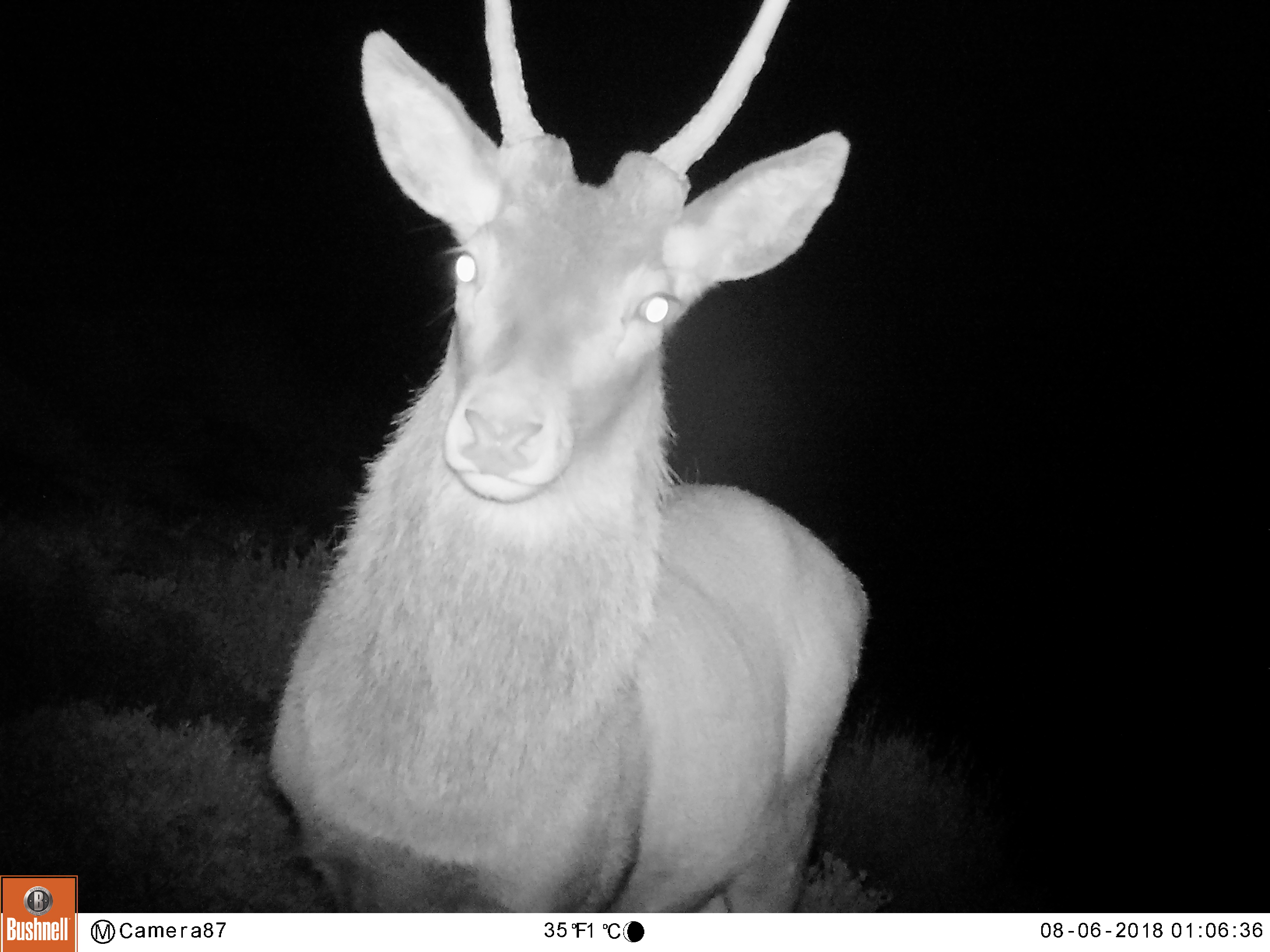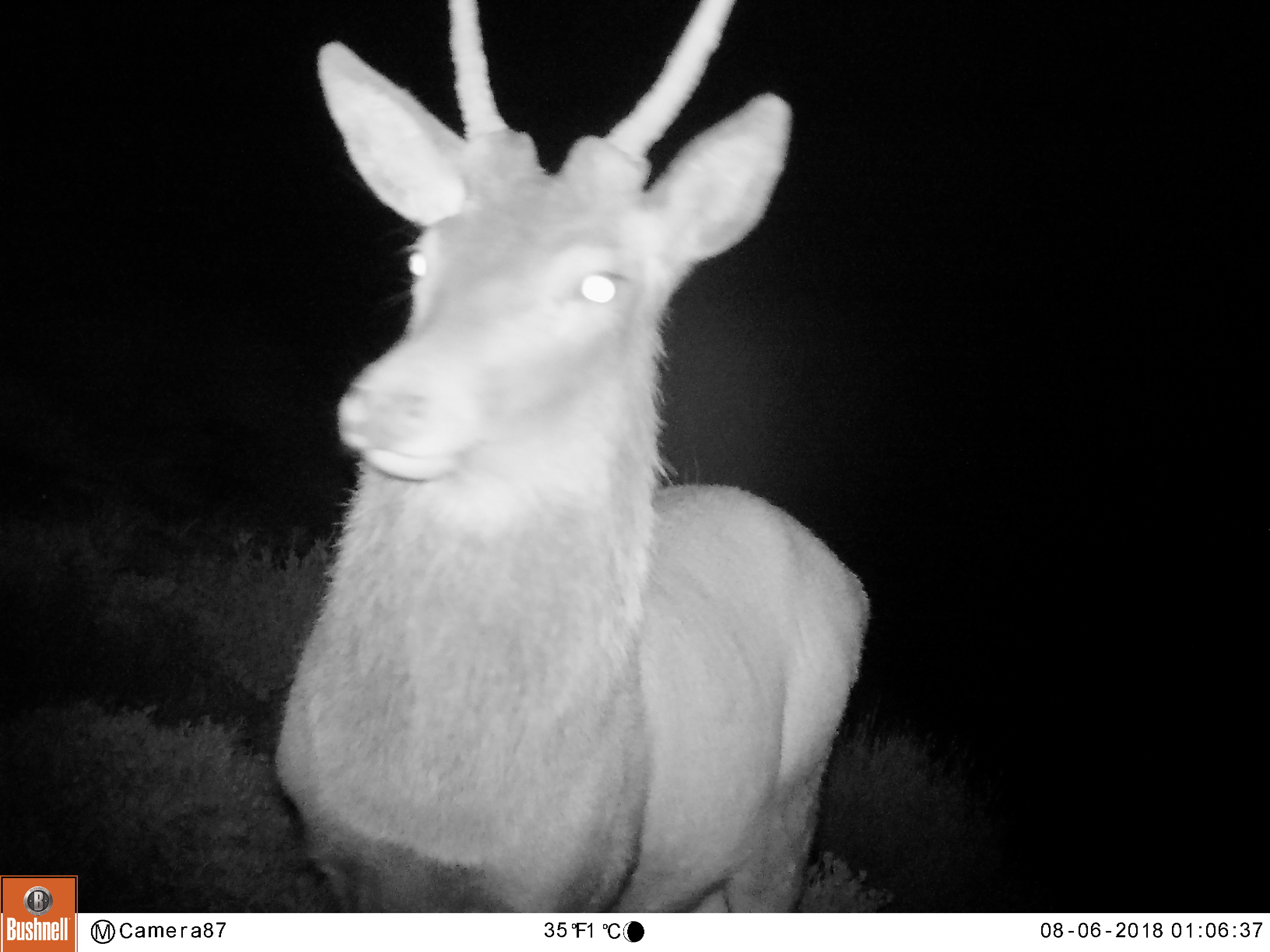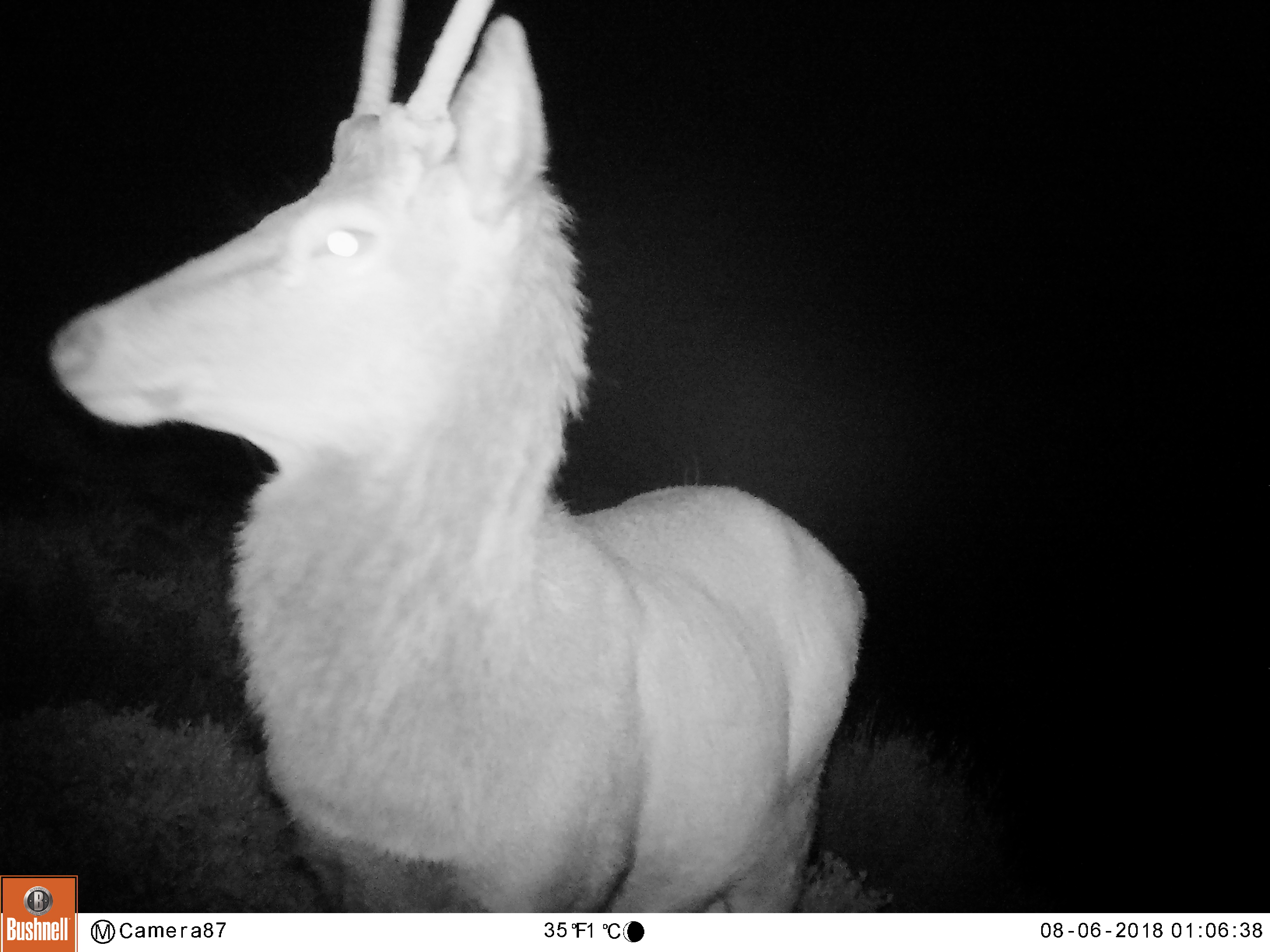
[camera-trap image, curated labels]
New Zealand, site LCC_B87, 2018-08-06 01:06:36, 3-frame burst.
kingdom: Animalia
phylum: Chordata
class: Mammalia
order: Artiodactyla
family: Cervidae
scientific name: Cervidae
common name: deer